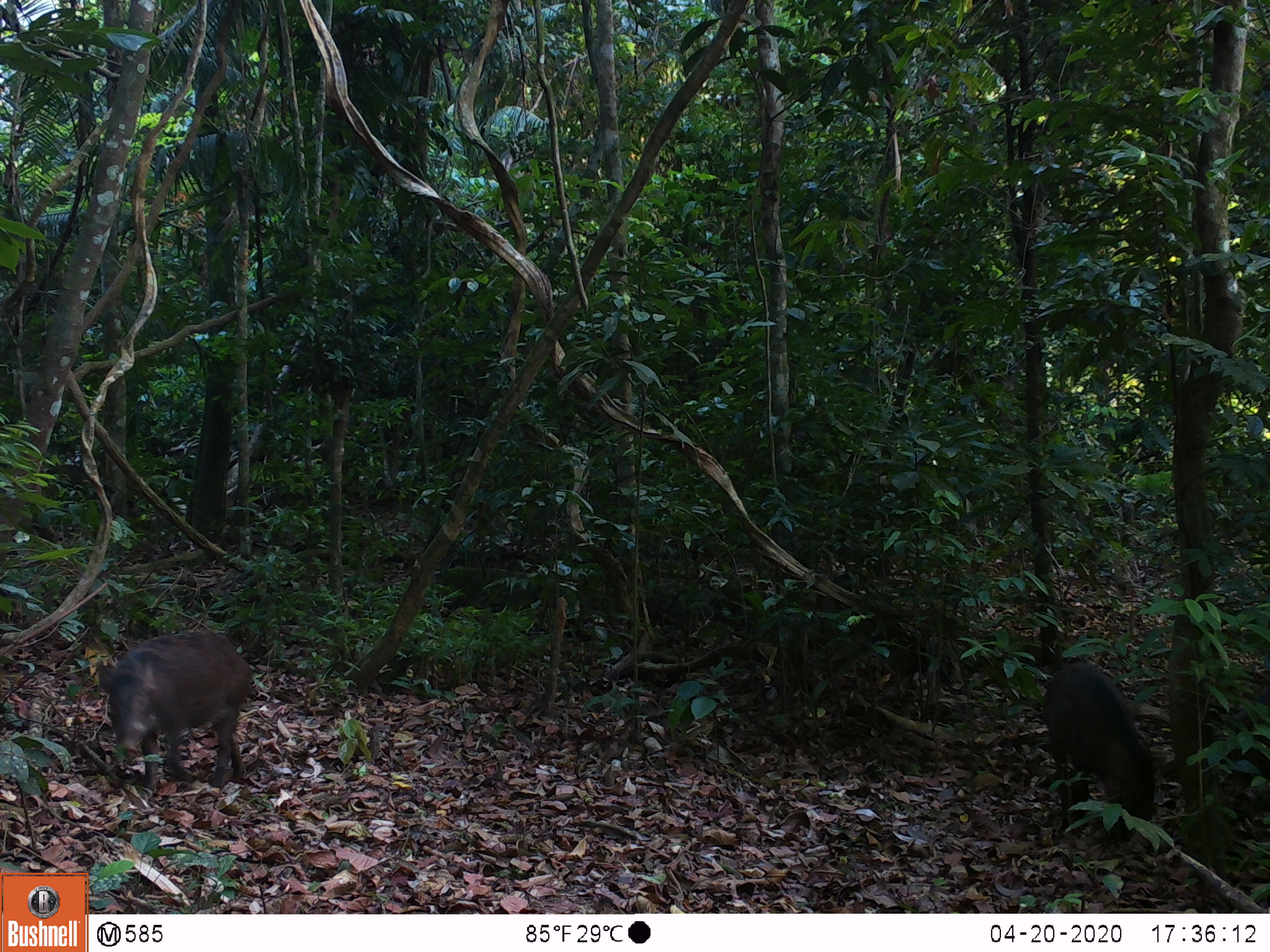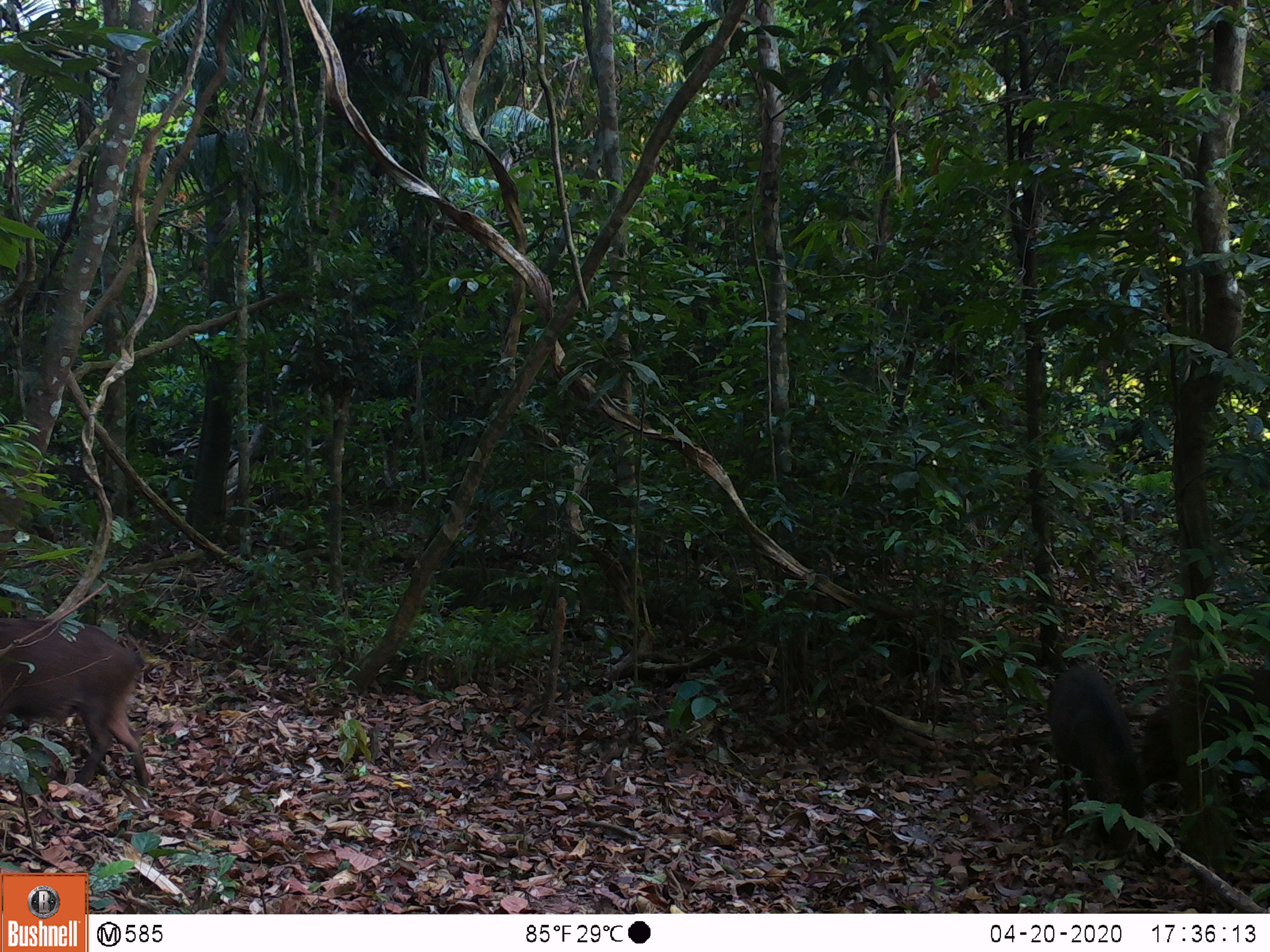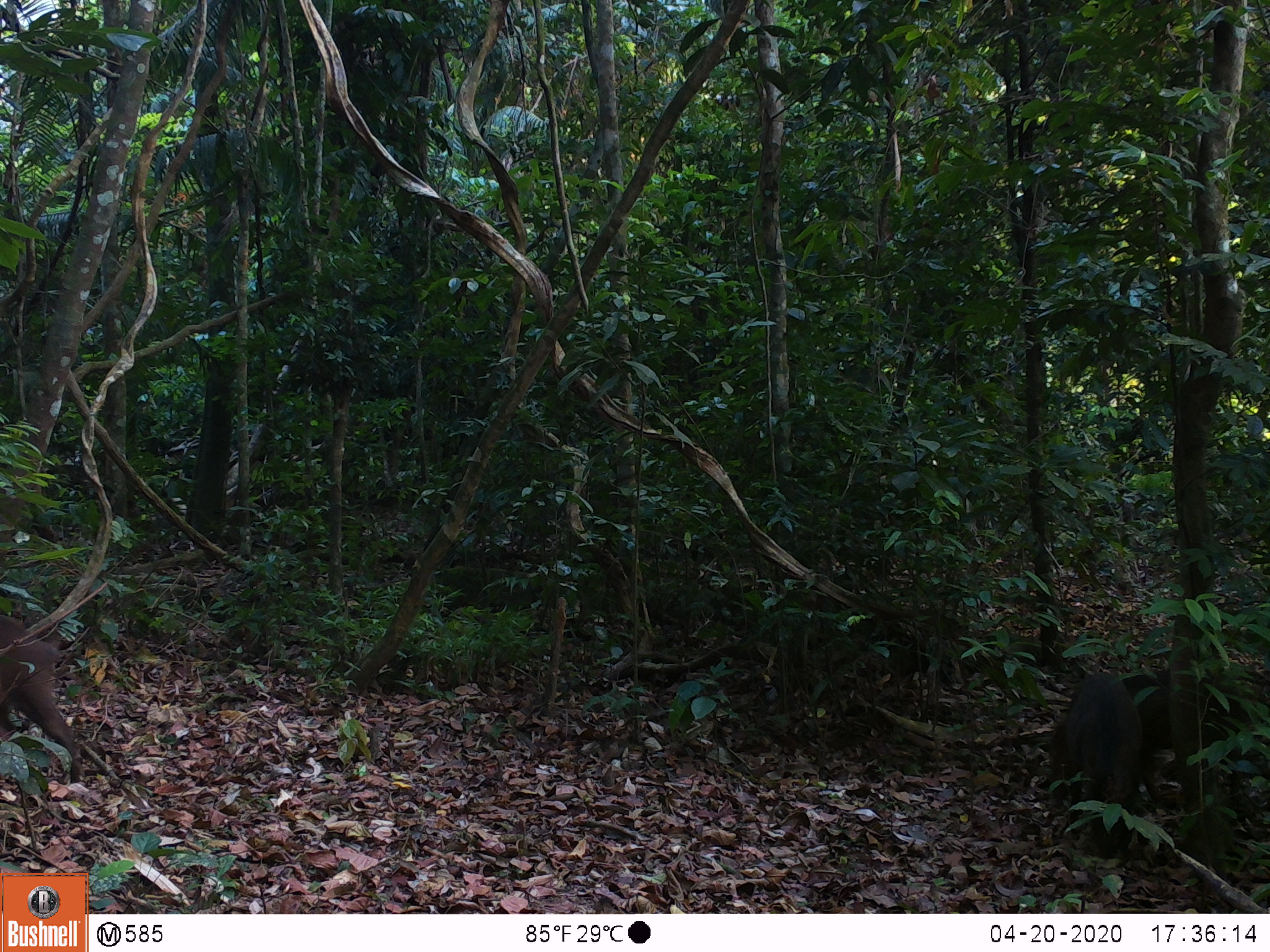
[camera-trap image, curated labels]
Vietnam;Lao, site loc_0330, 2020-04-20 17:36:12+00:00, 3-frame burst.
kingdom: Animalia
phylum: Chordata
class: Mammalia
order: Artiodactyla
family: Suidae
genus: Sus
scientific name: Sus scrofa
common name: eurasian wild pig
Eurasian wild pig (Sus scrofa). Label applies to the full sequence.